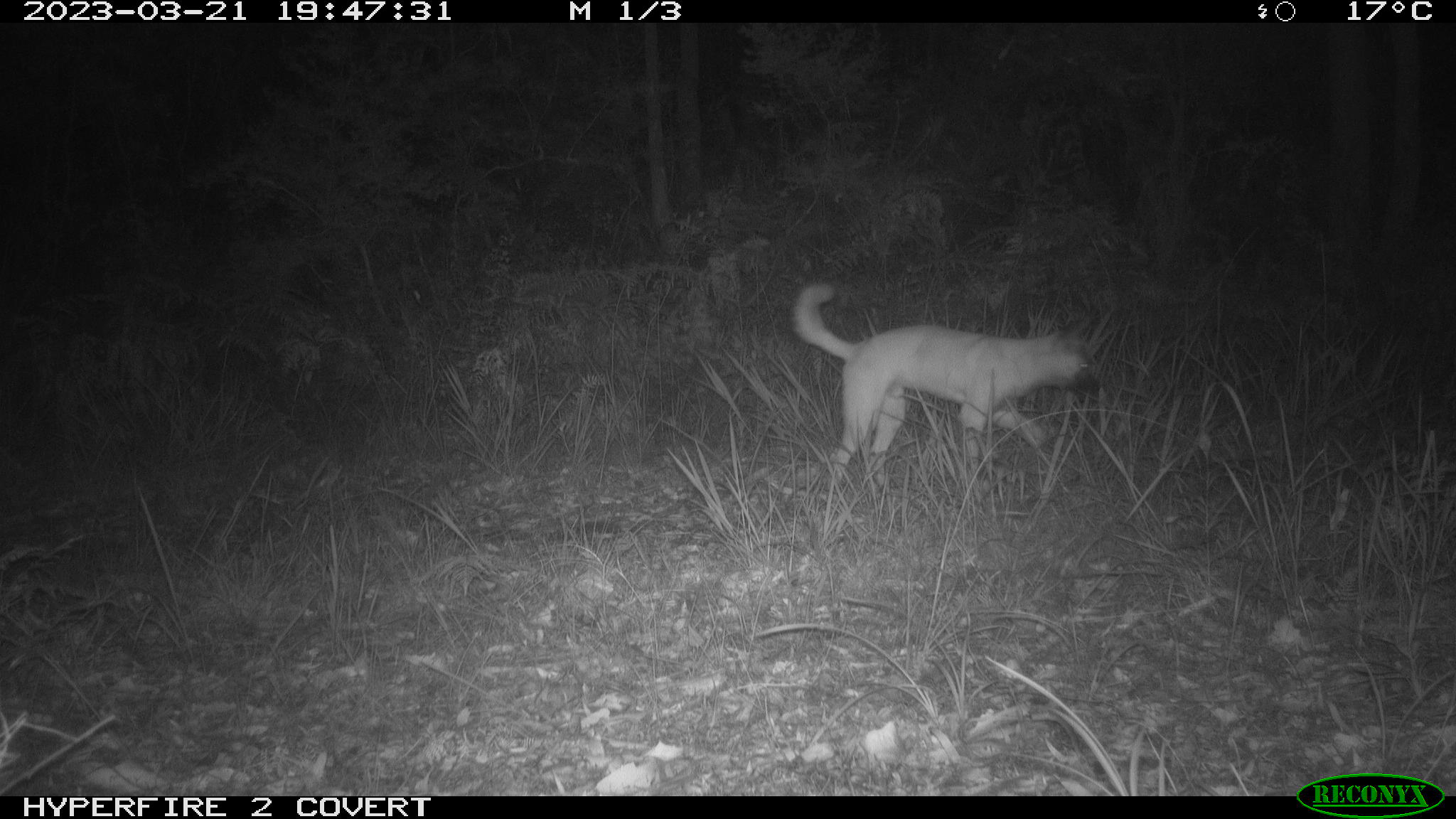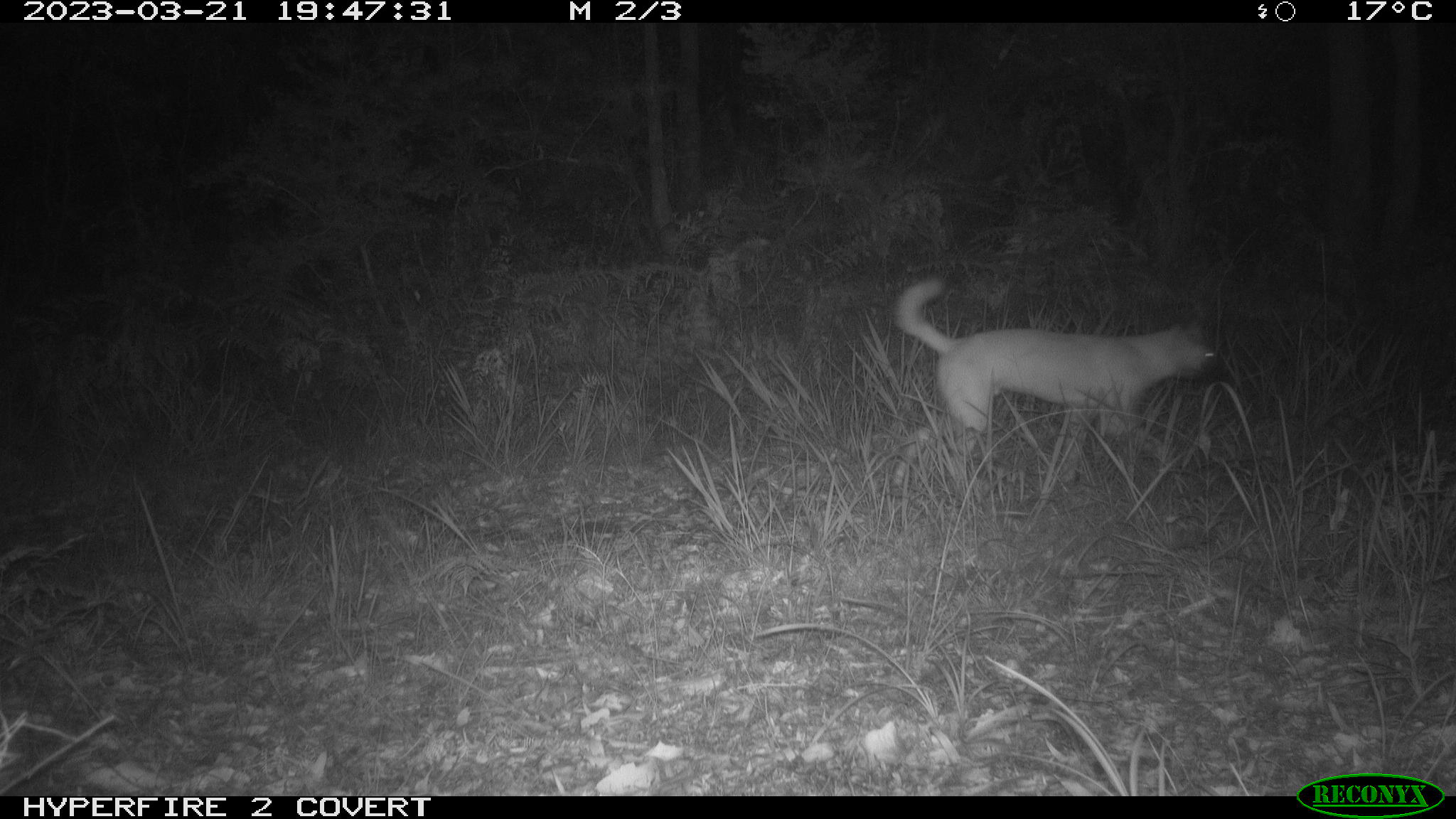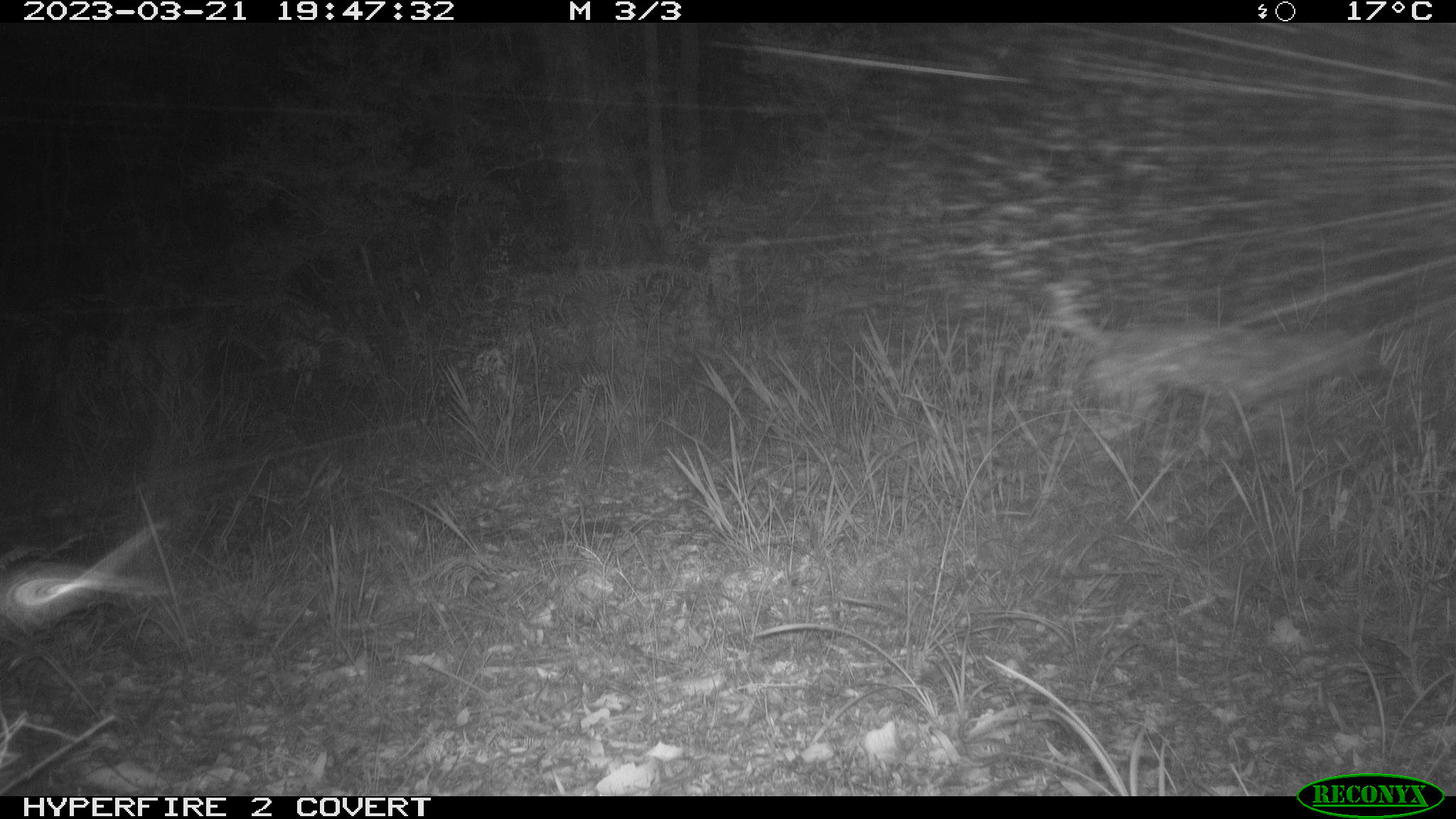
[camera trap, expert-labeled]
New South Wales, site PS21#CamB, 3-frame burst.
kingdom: Animalia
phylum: Chordata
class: Mammalia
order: Carnivora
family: Canidae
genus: Canis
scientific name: Canis familiaris dingo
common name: dingo